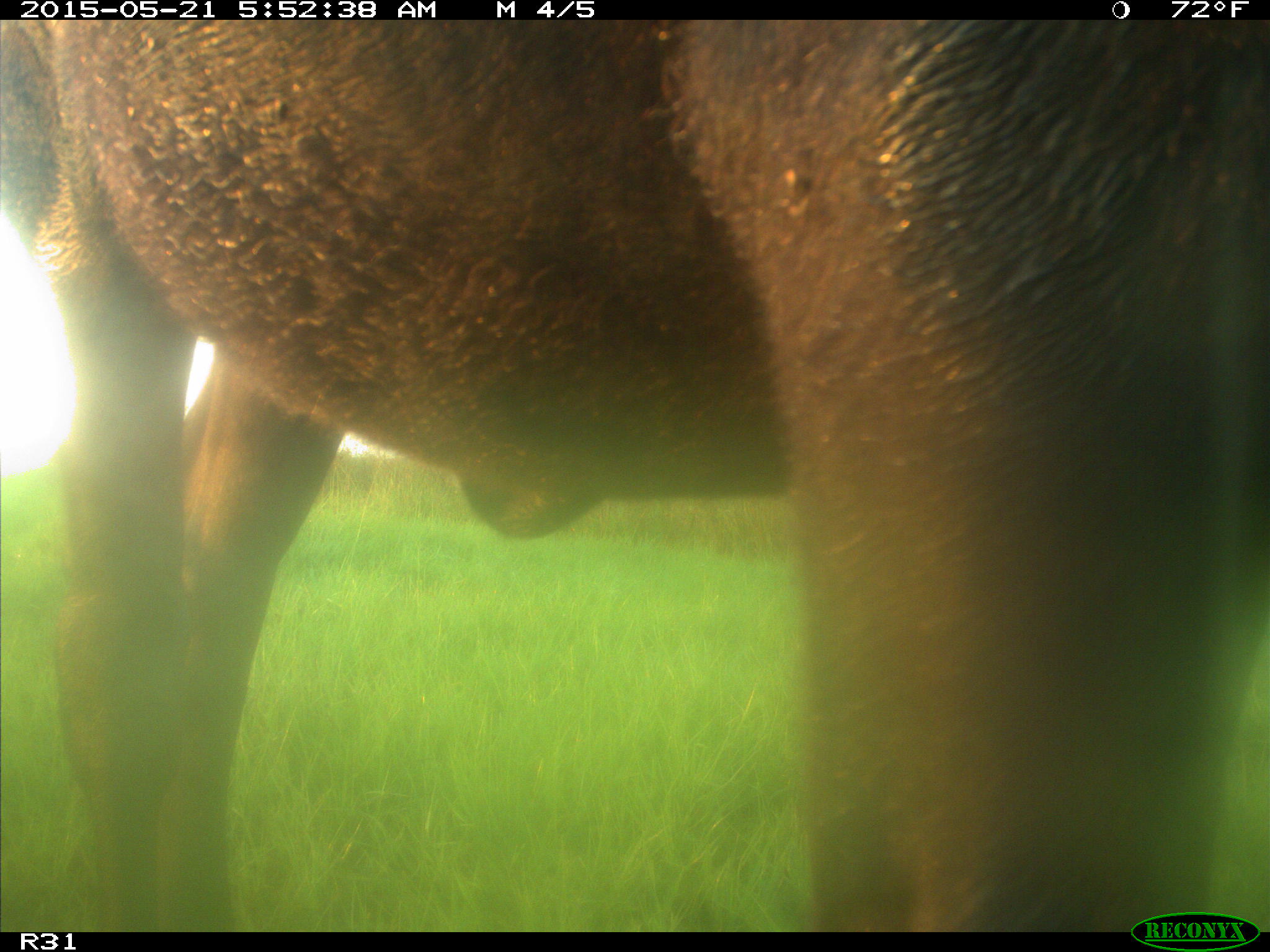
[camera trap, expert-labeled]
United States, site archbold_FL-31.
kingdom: Animalia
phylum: Chordata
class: Mammalia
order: Artiodactyla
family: Bovidae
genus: Bos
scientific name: Bos taurus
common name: domestic cow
Bos taurus (domestic cow).